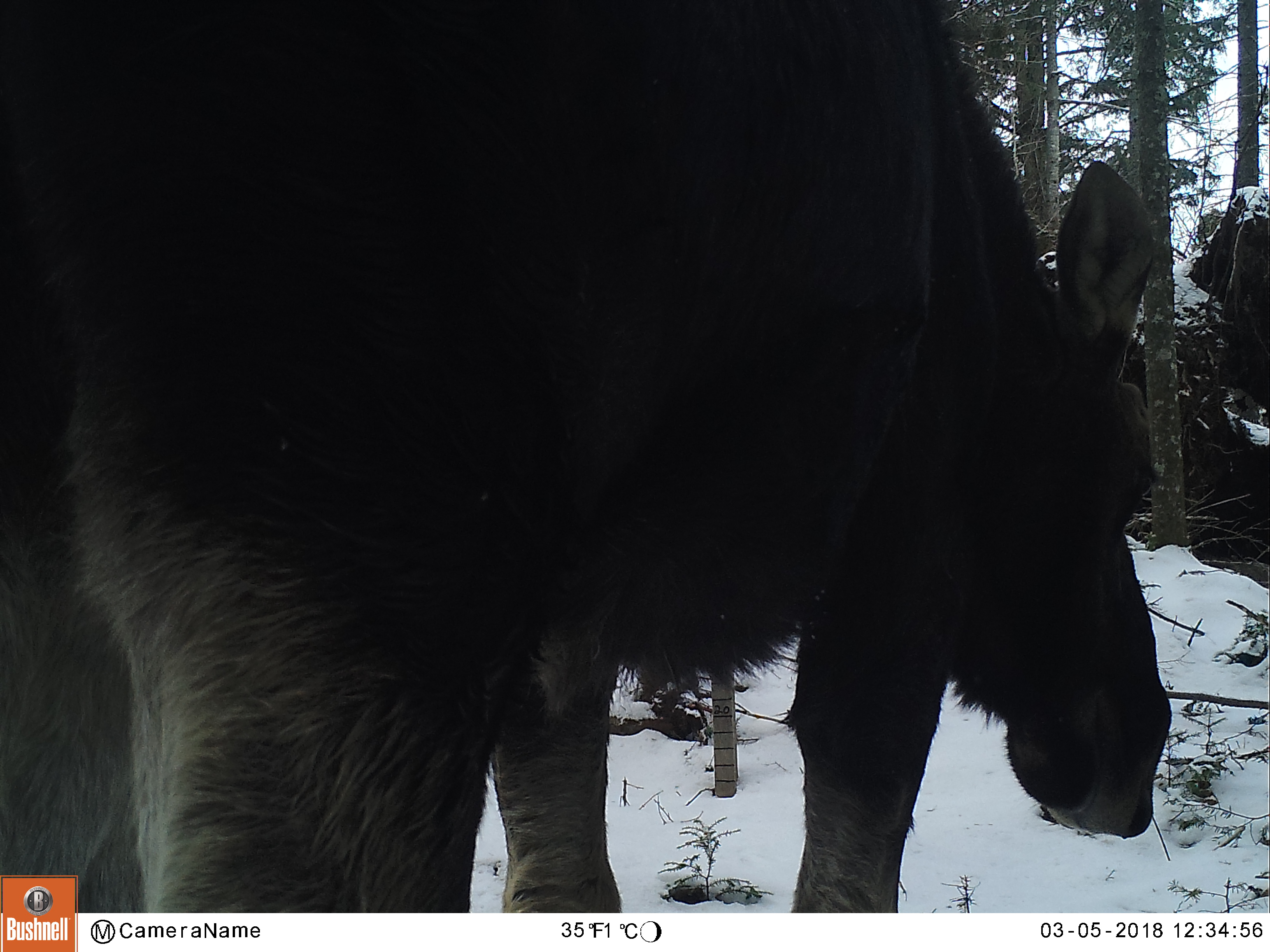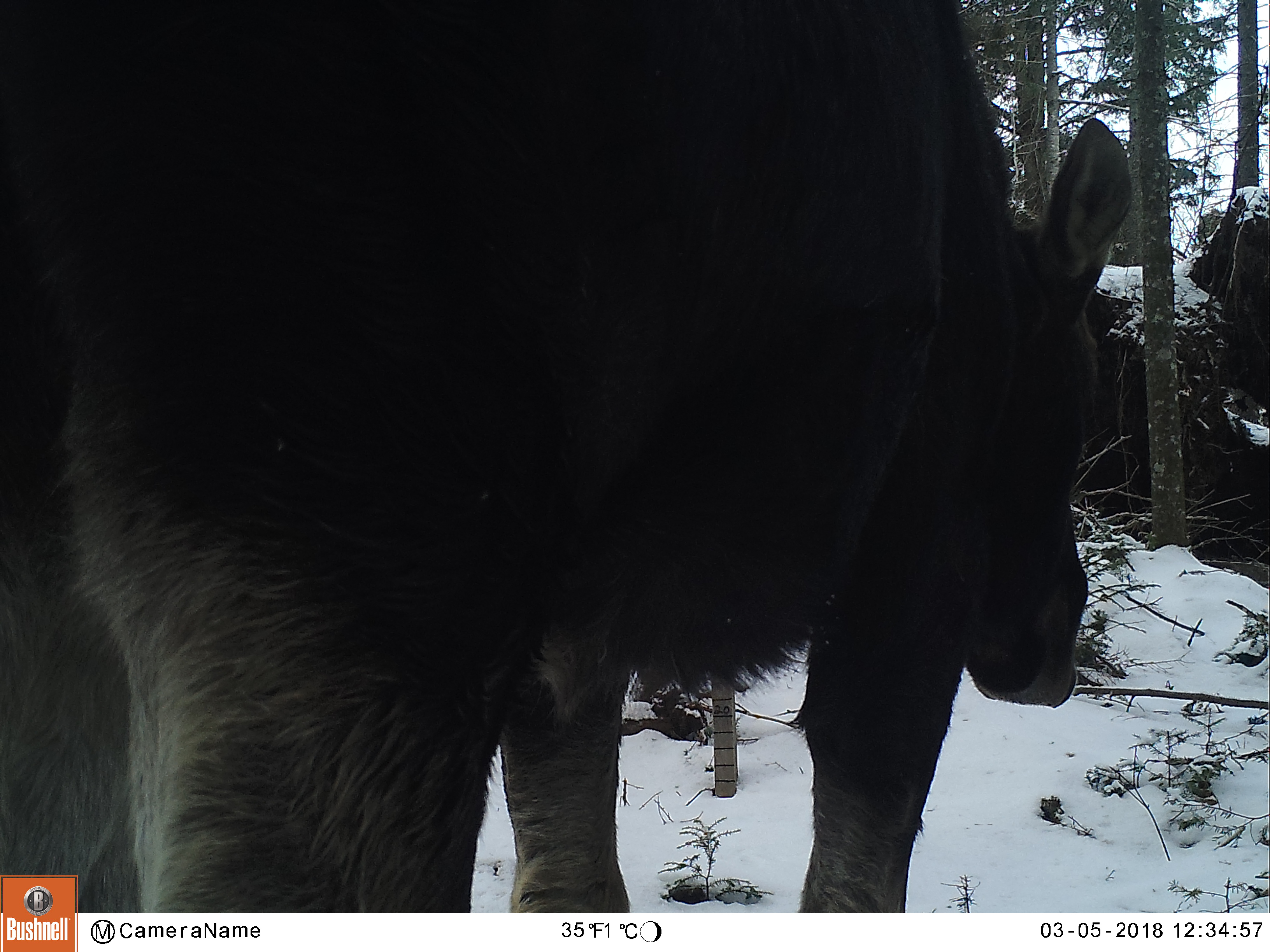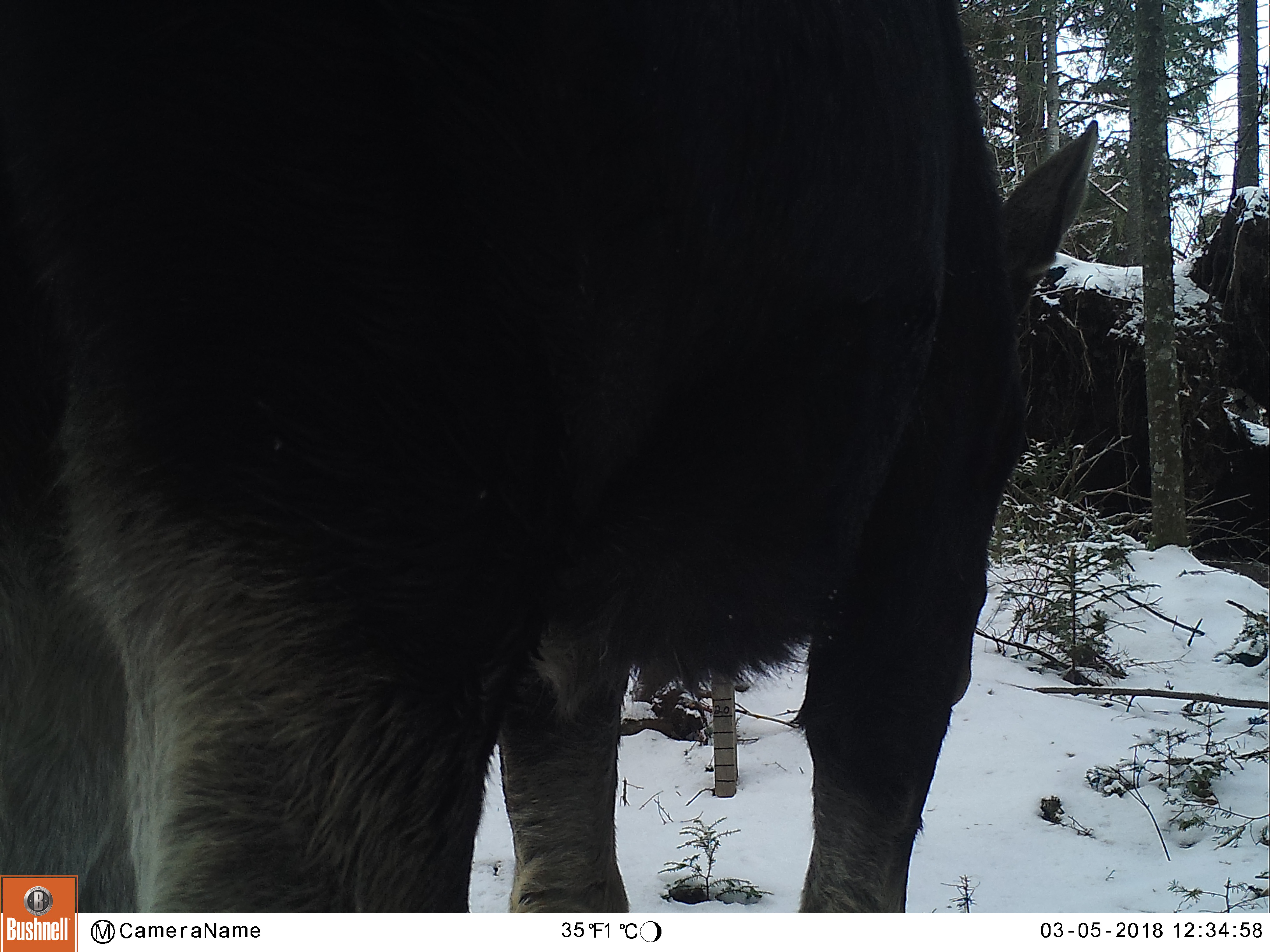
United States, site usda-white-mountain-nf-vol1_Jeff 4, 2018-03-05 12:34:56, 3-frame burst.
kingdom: Animalia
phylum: Chordata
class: Mammalia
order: Artiodactyla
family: Cervidae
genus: Alces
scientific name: Alces alces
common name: moose